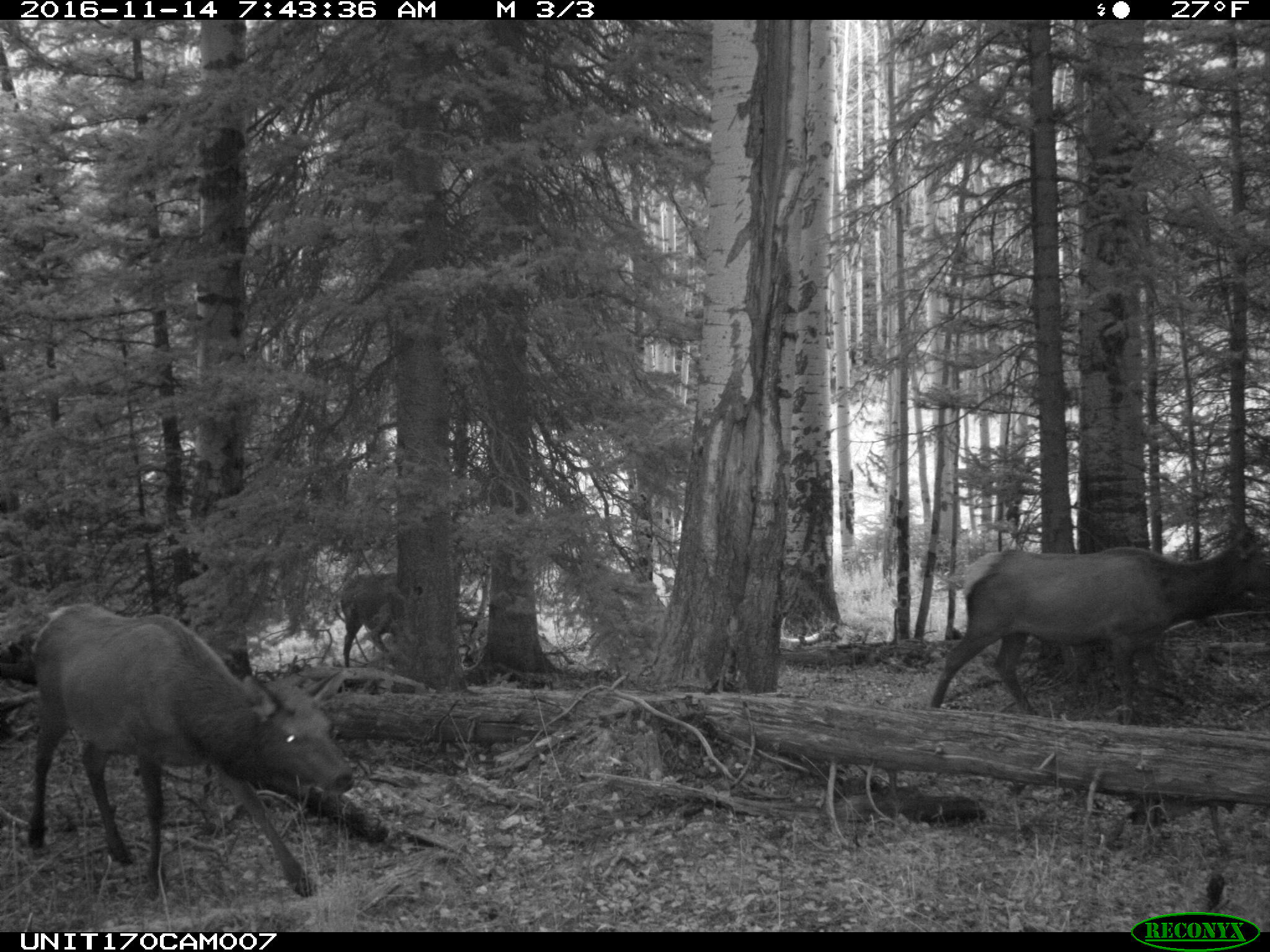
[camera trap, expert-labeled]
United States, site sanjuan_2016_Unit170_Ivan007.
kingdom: Animalia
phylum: Chordata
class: Mammalia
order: Artiodactyla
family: Cervidae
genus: Cervus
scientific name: Cervus elaphus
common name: red deer